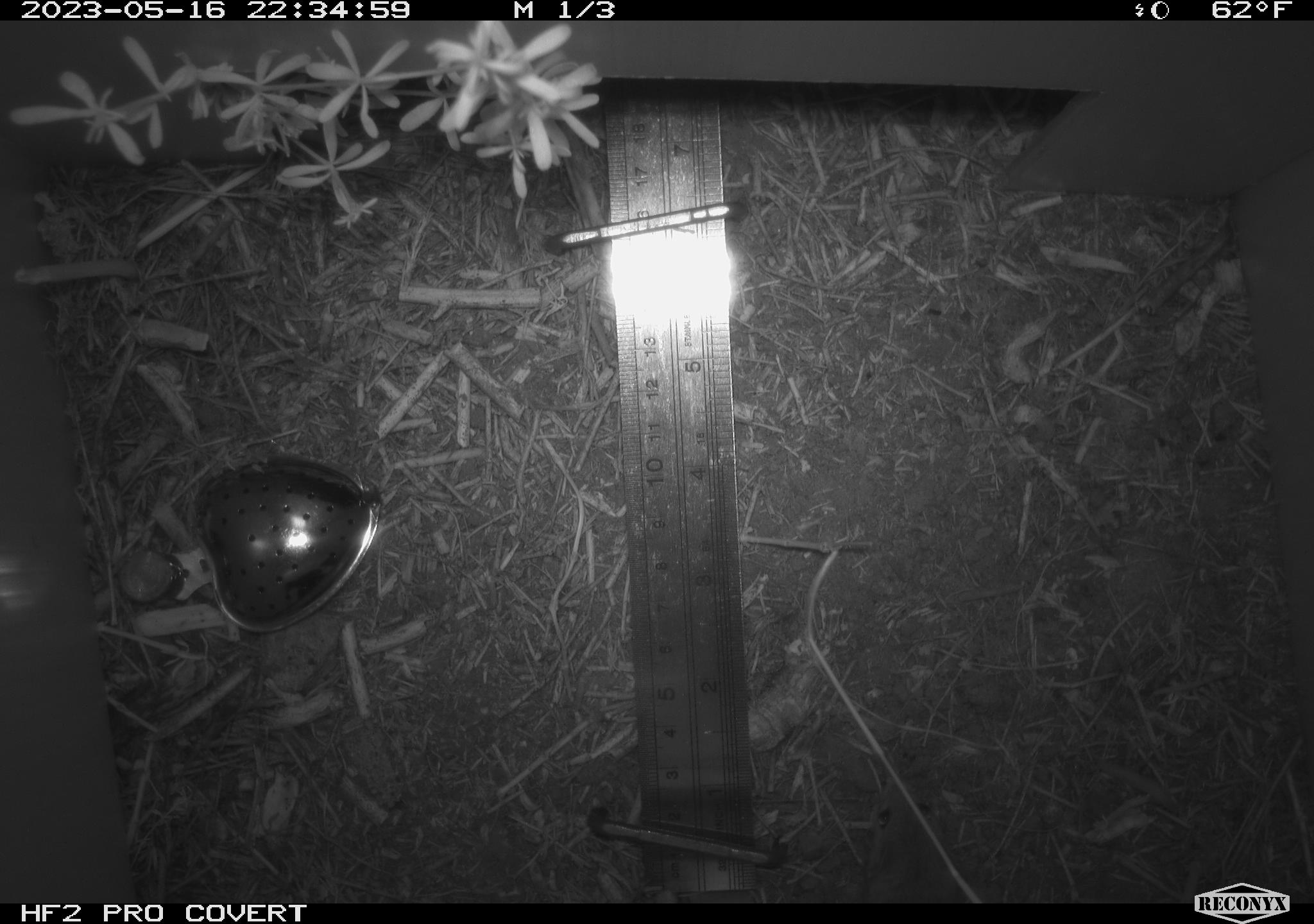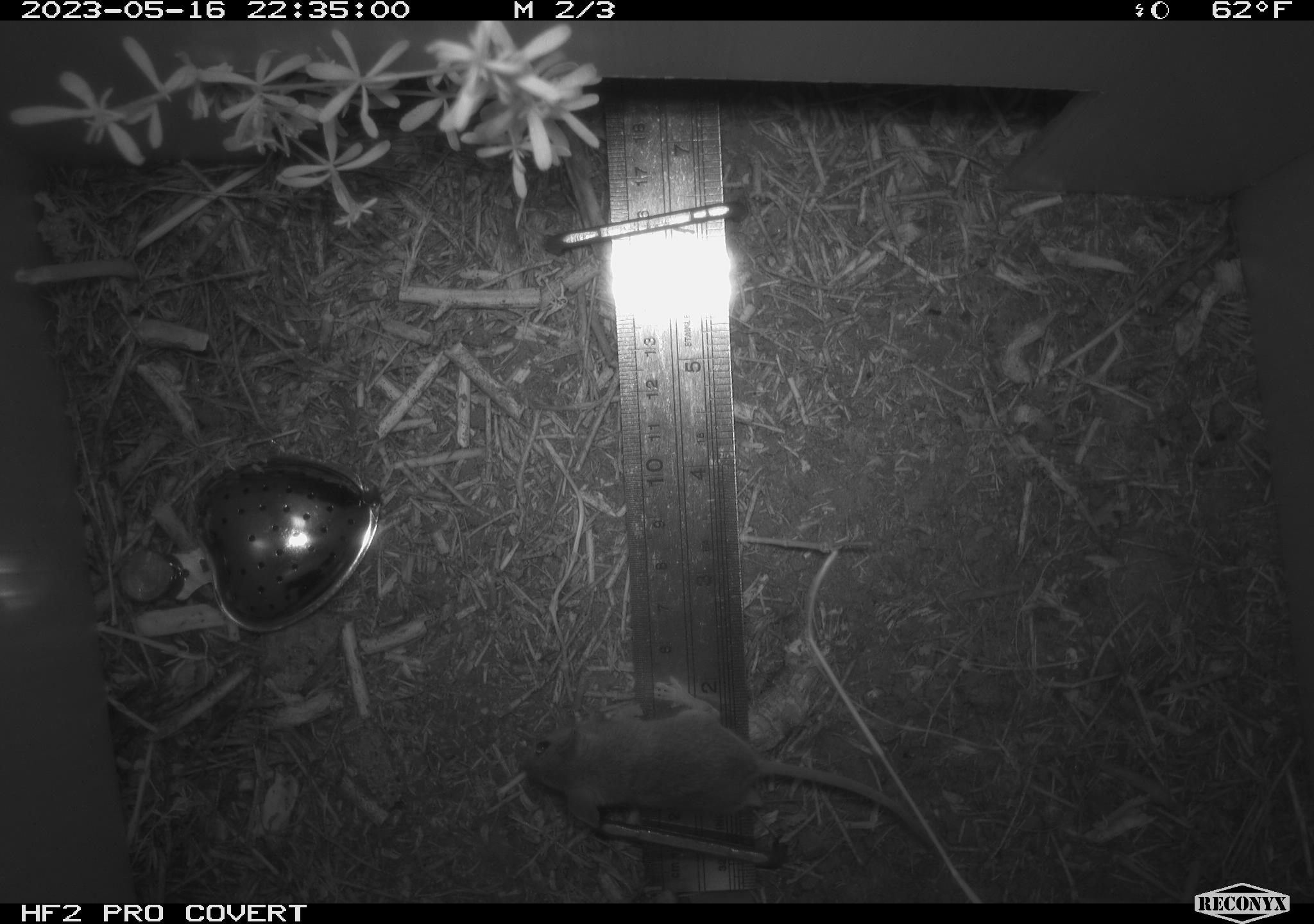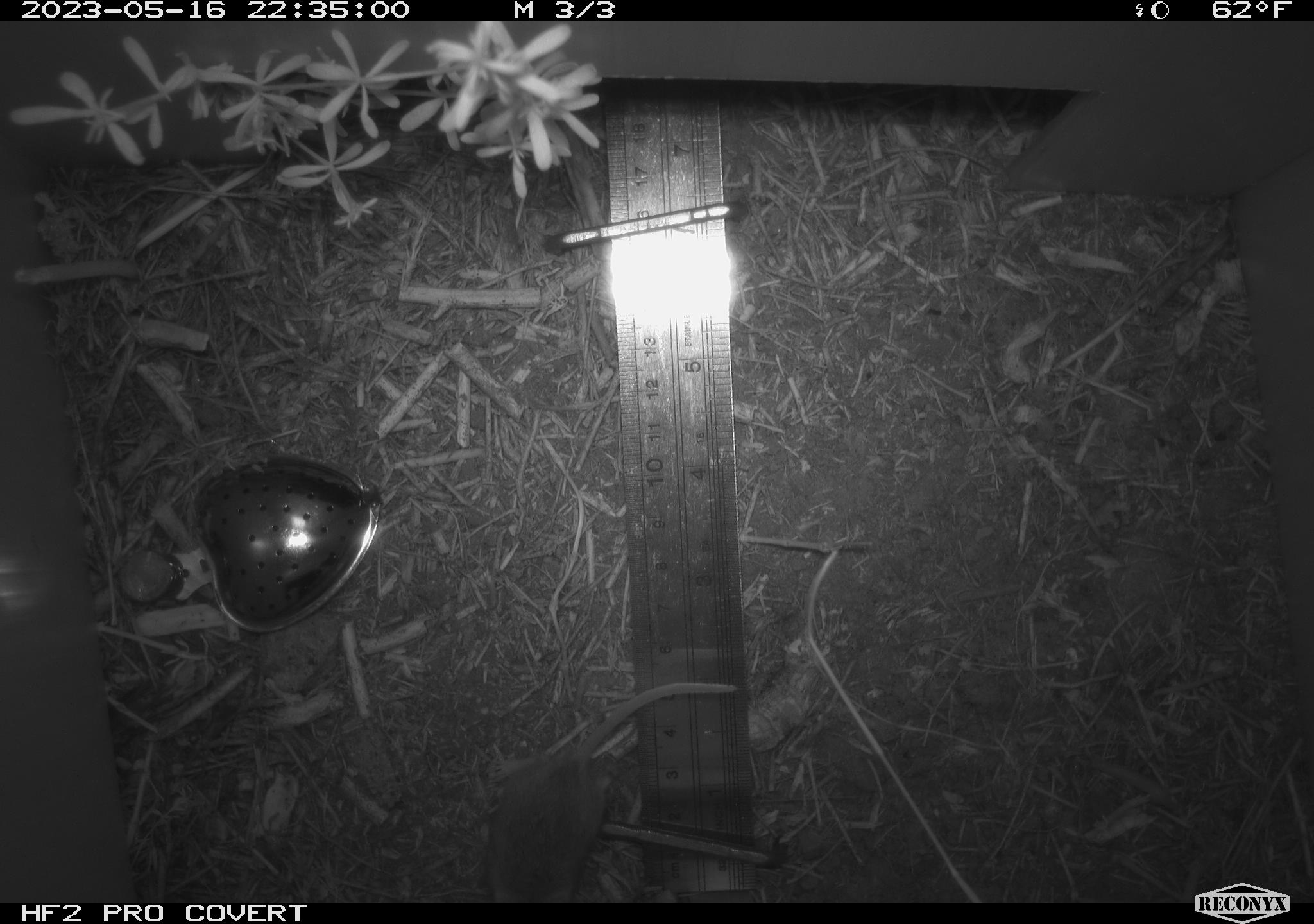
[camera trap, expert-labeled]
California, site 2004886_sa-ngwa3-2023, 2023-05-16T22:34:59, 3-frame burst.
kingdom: Animalia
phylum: Chordata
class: Mammalia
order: Rodentia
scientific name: Rodentia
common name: mouse species